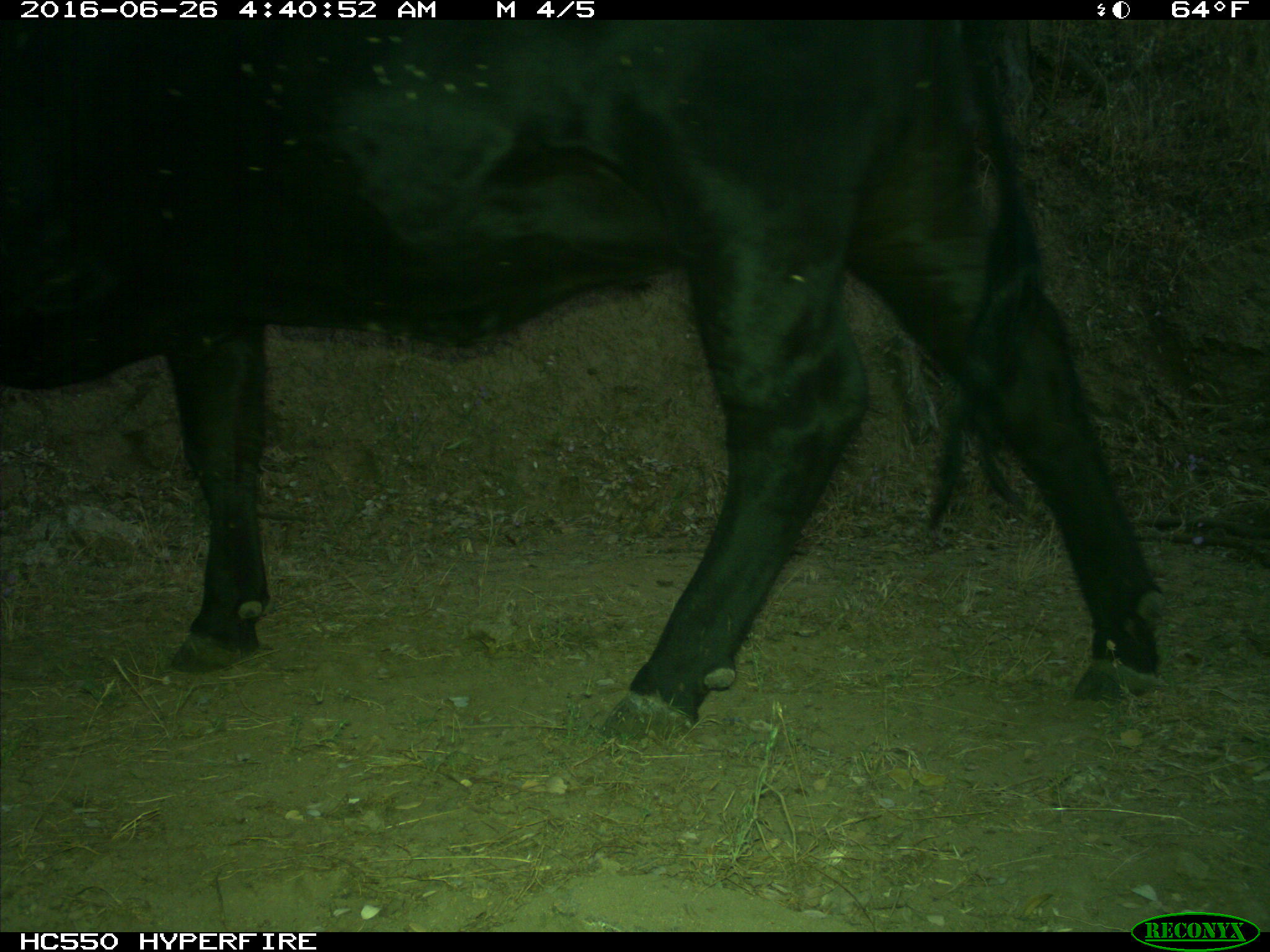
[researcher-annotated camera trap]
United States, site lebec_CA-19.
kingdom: Animalia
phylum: Chordata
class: Mammalia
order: Artiodactyla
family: Bovidae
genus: Bos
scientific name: Bos taurus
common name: domestic cow